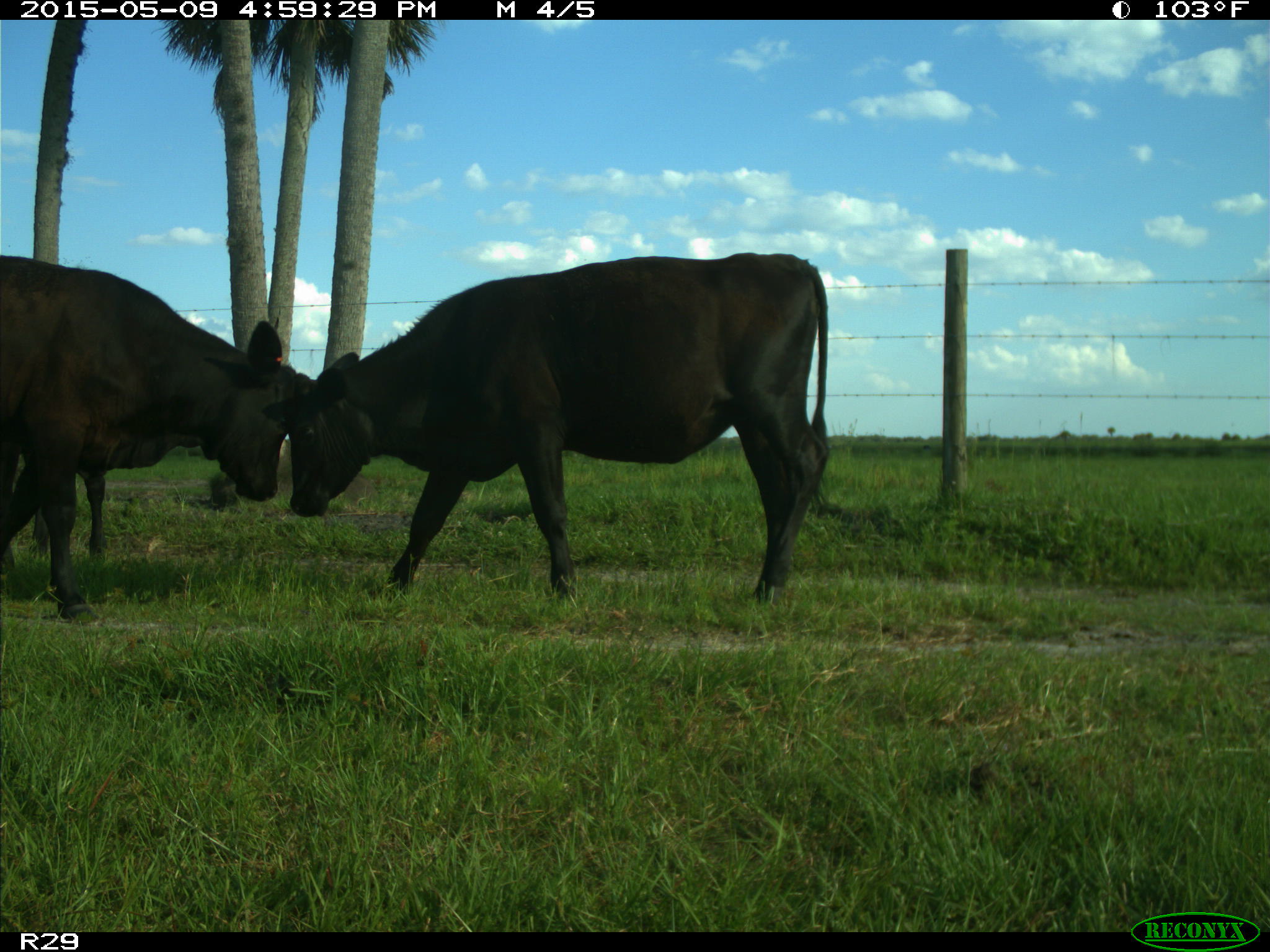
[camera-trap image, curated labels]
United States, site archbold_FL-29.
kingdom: Animalia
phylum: Chordata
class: Mammalia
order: Artiodactyla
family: Bovidae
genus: Bos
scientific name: Bos taurus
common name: domestic cow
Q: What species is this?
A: Bos taurus (domestic cow).